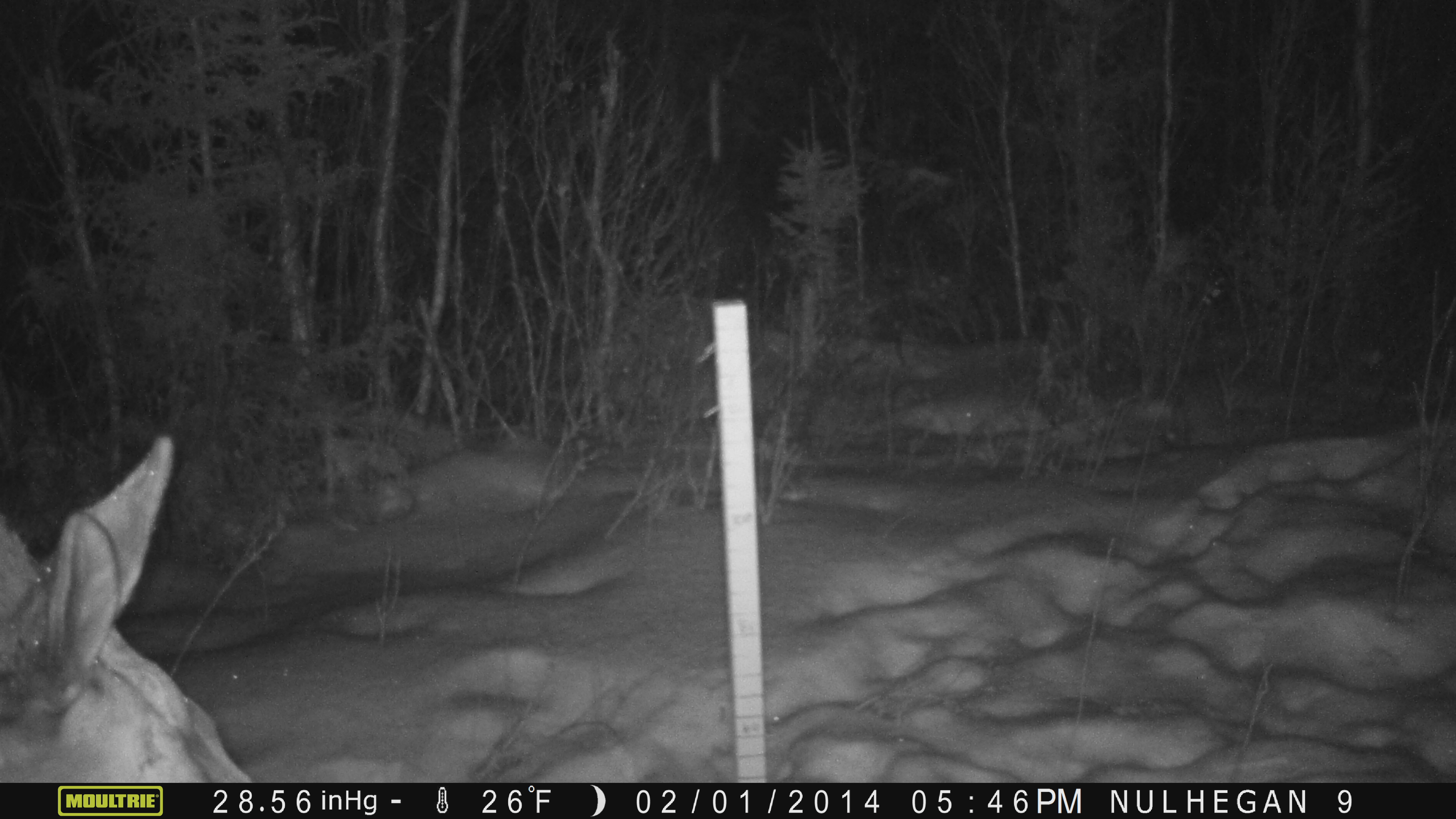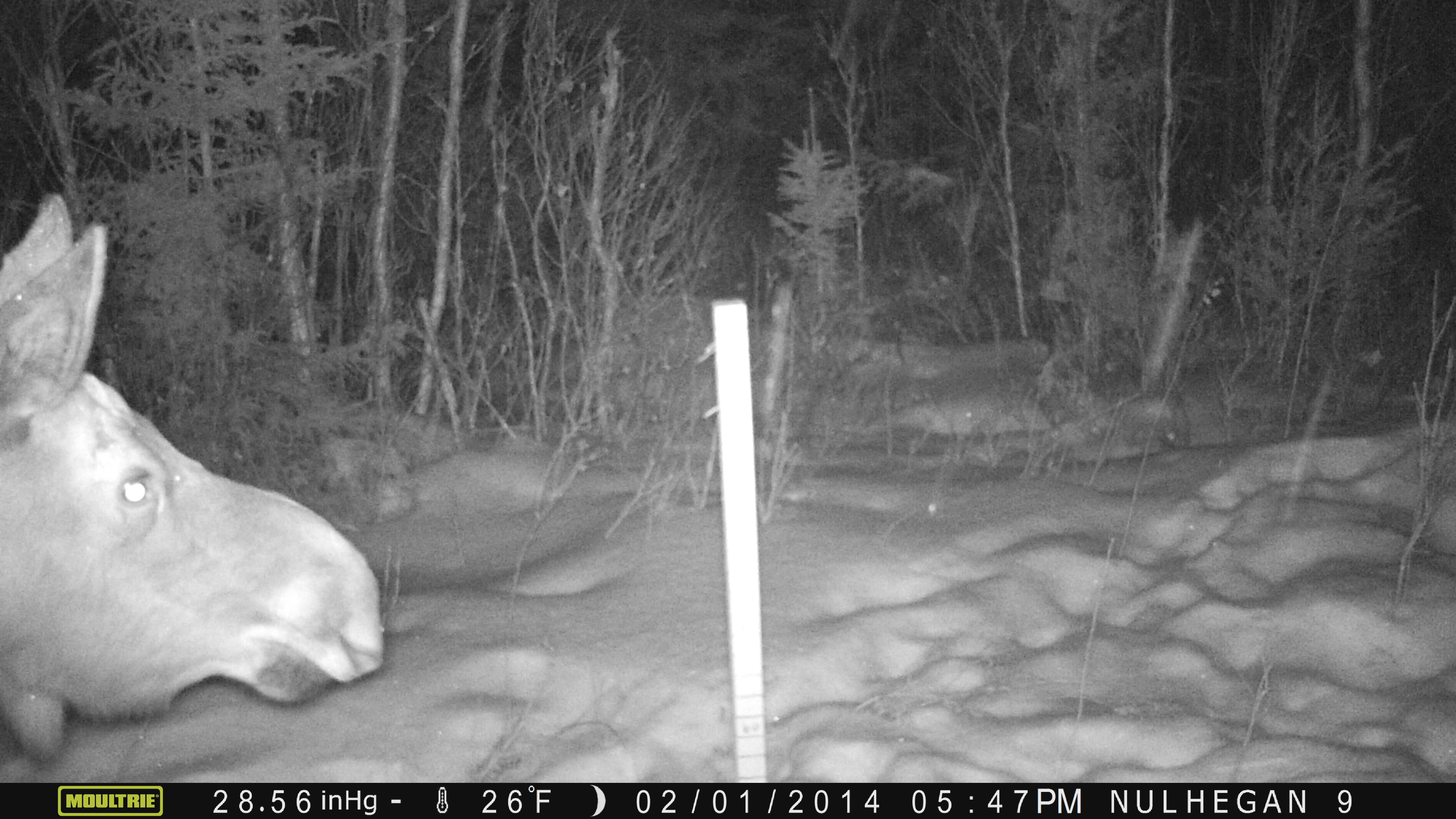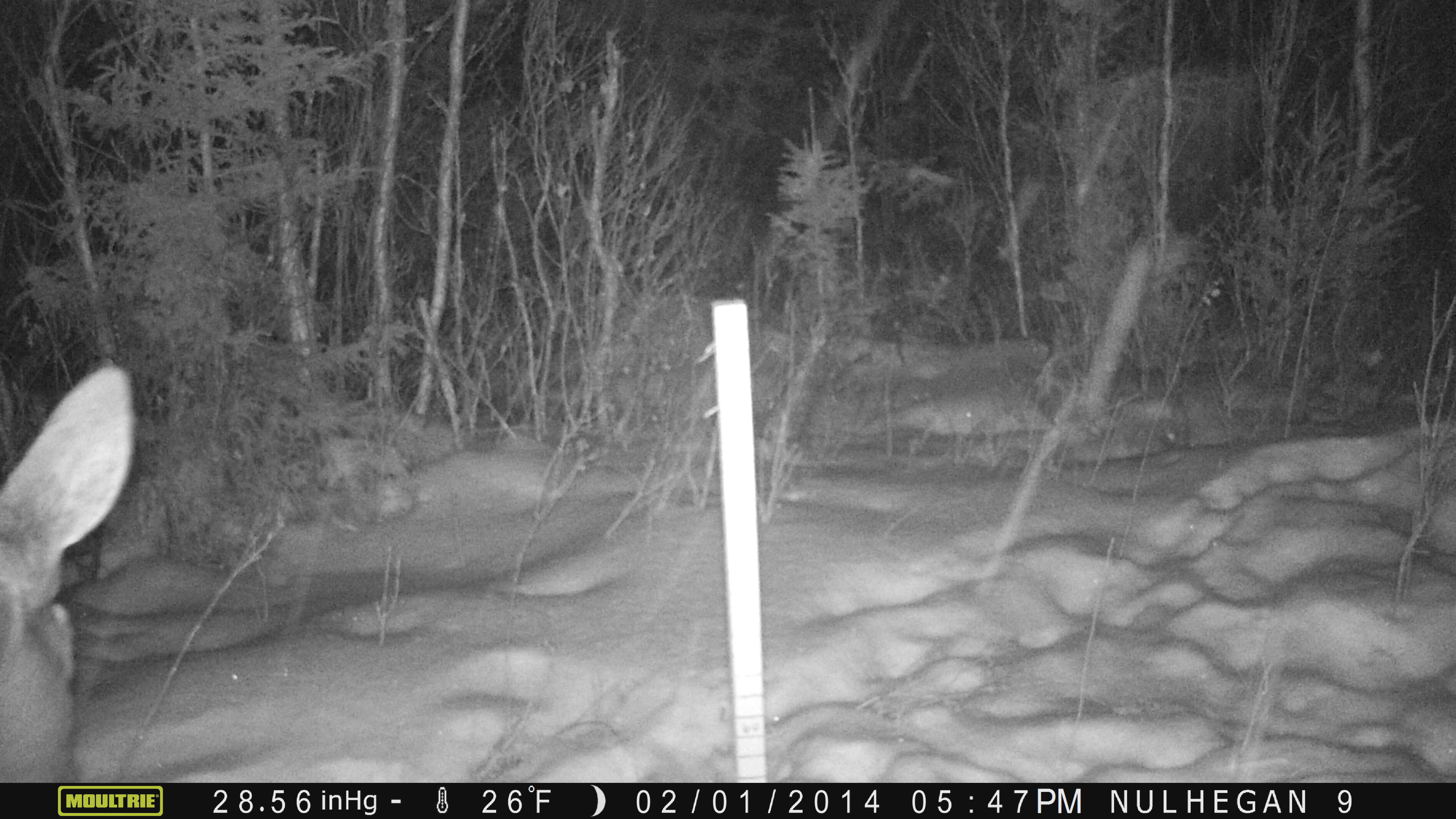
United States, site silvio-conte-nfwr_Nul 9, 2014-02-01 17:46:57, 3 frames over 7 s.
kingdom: Animalia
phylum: Chordata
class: Mammalia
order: Artiodactyla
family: Cervidae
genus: Alces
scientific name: Alces alces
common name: moose